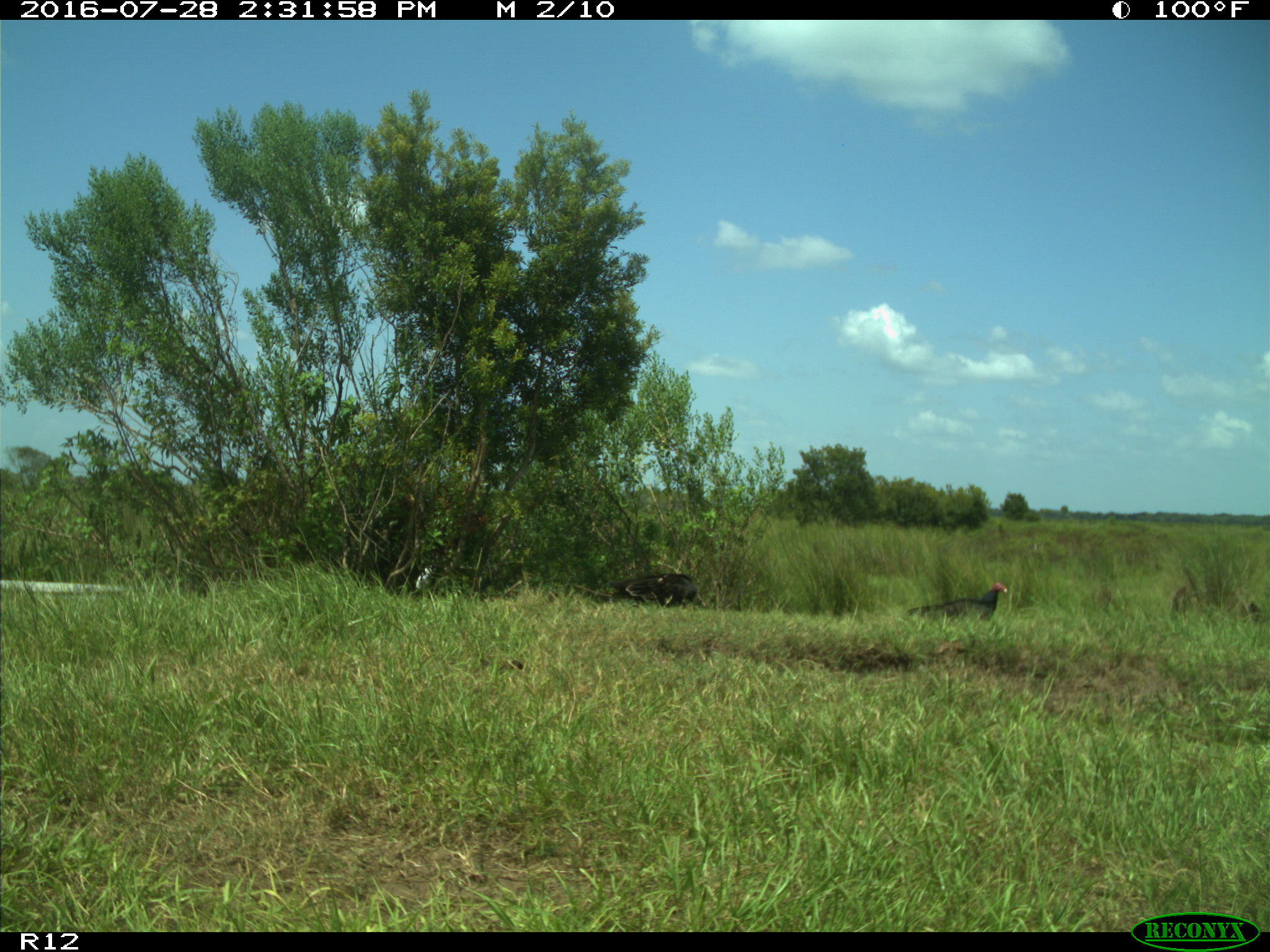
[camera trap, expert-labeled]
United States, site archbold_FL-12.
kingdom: Animalia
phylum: Chordata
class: Aves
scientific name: Aves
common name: birds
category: unidentified bird